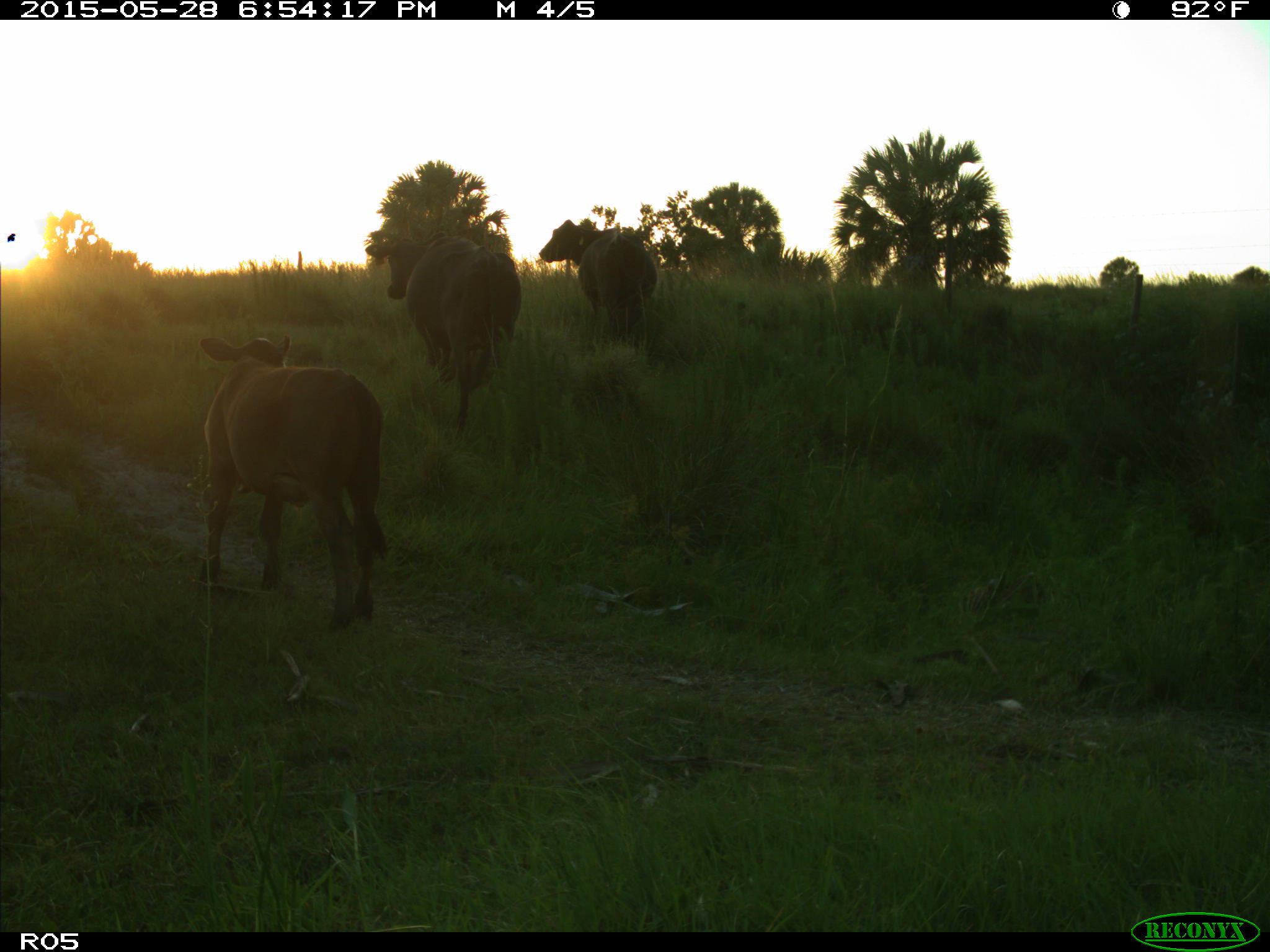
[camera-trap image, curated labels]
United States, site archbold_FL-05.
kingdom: Animalia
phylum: Chordata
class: Mammalia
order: Artiodactyla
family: Bovidae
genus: Bos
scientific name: Bos taurus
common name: domestic cow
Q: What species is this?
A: Bos taurus (domestic cow).